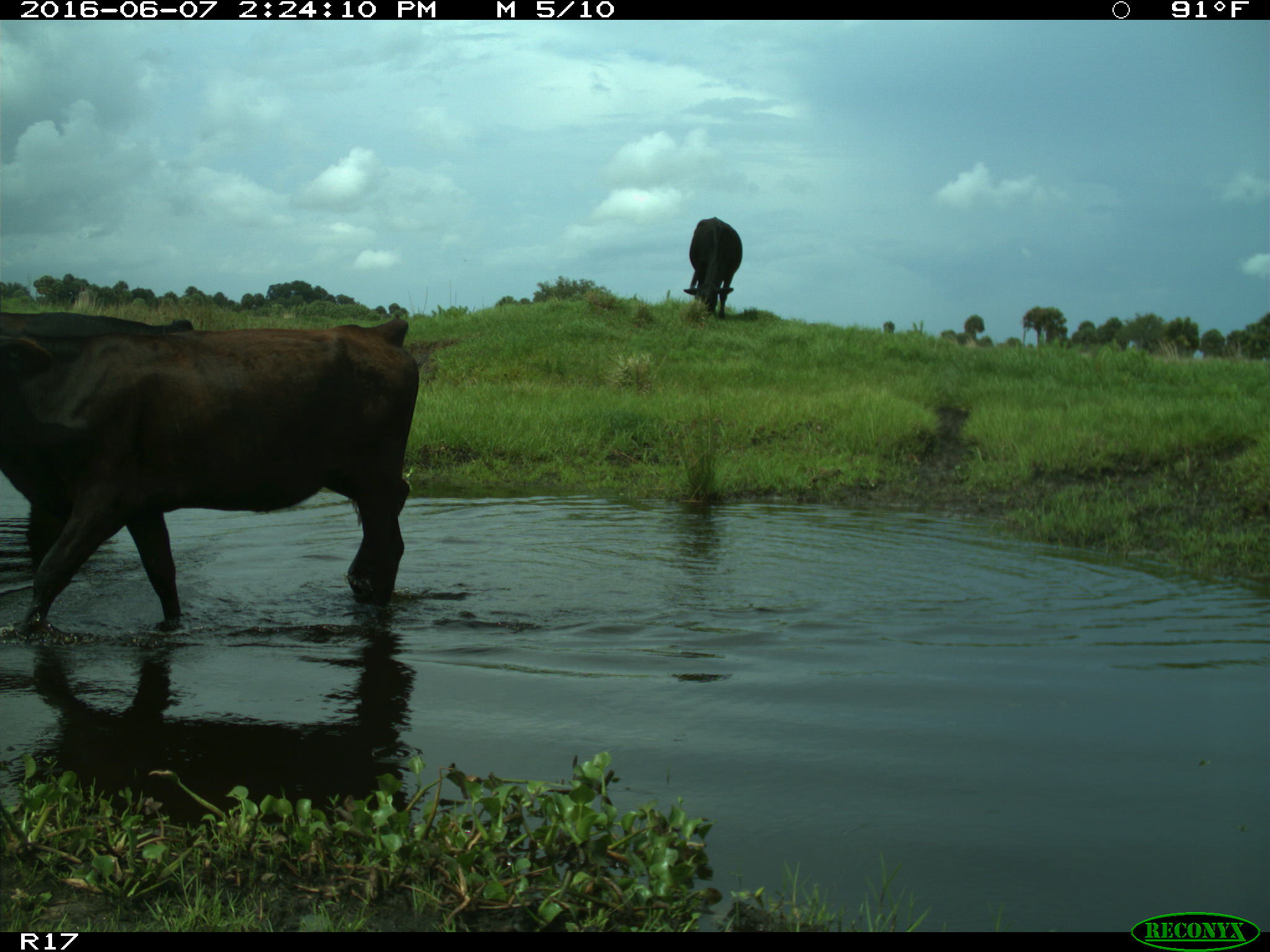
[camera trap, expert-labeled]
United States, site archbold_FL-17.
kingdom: Animalia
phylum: Chordata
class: Mammalia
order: Artiodactyla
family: Bovidae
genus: Bos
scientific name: Bos taurus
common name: domestic cow